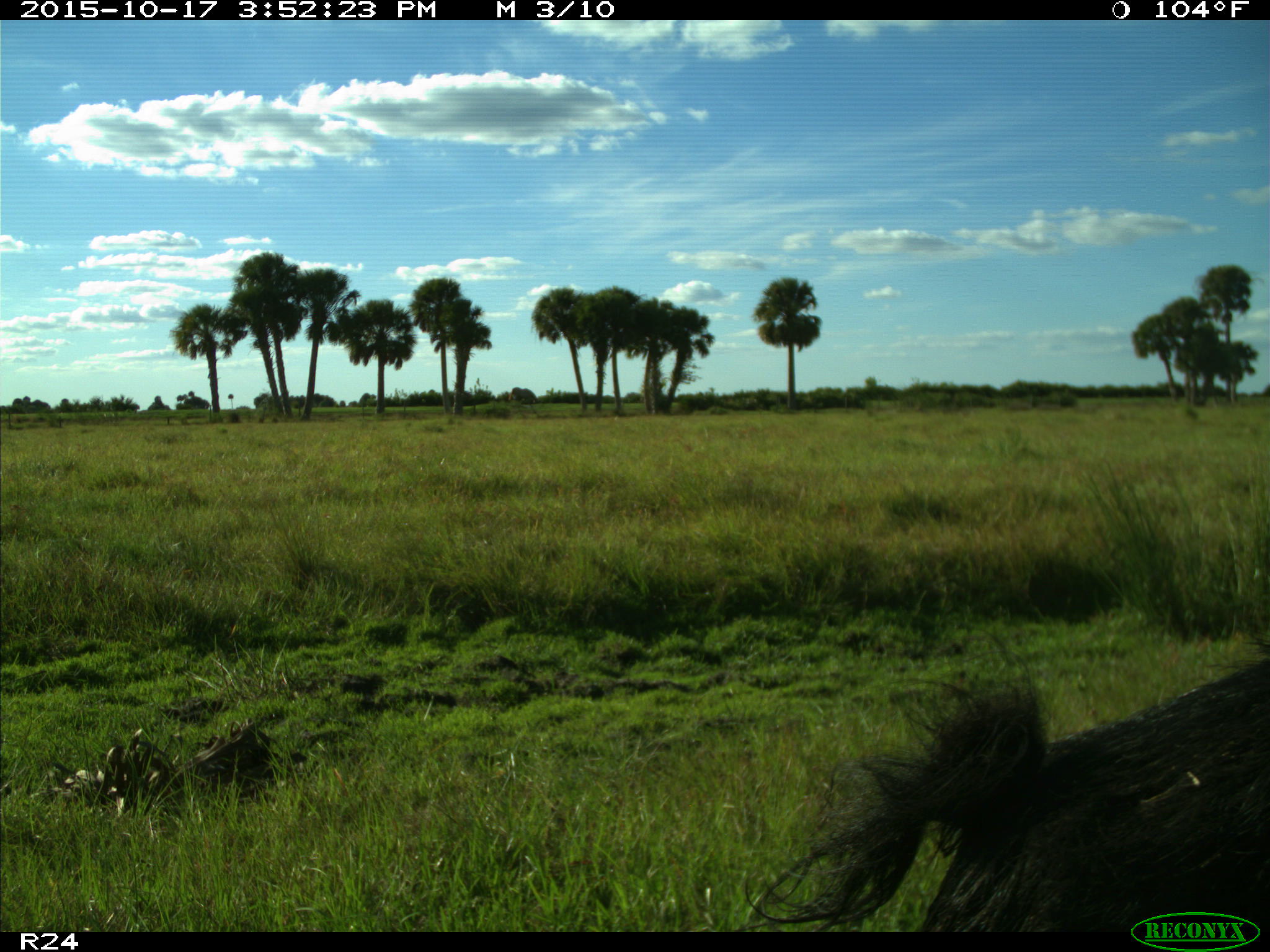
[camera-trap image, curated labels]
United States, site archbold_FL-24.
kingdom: Animalia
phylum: Chordata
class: Mammalia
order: Artiodactyla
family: Suidae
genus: Sus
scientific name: Sus scrofa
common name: wild boar